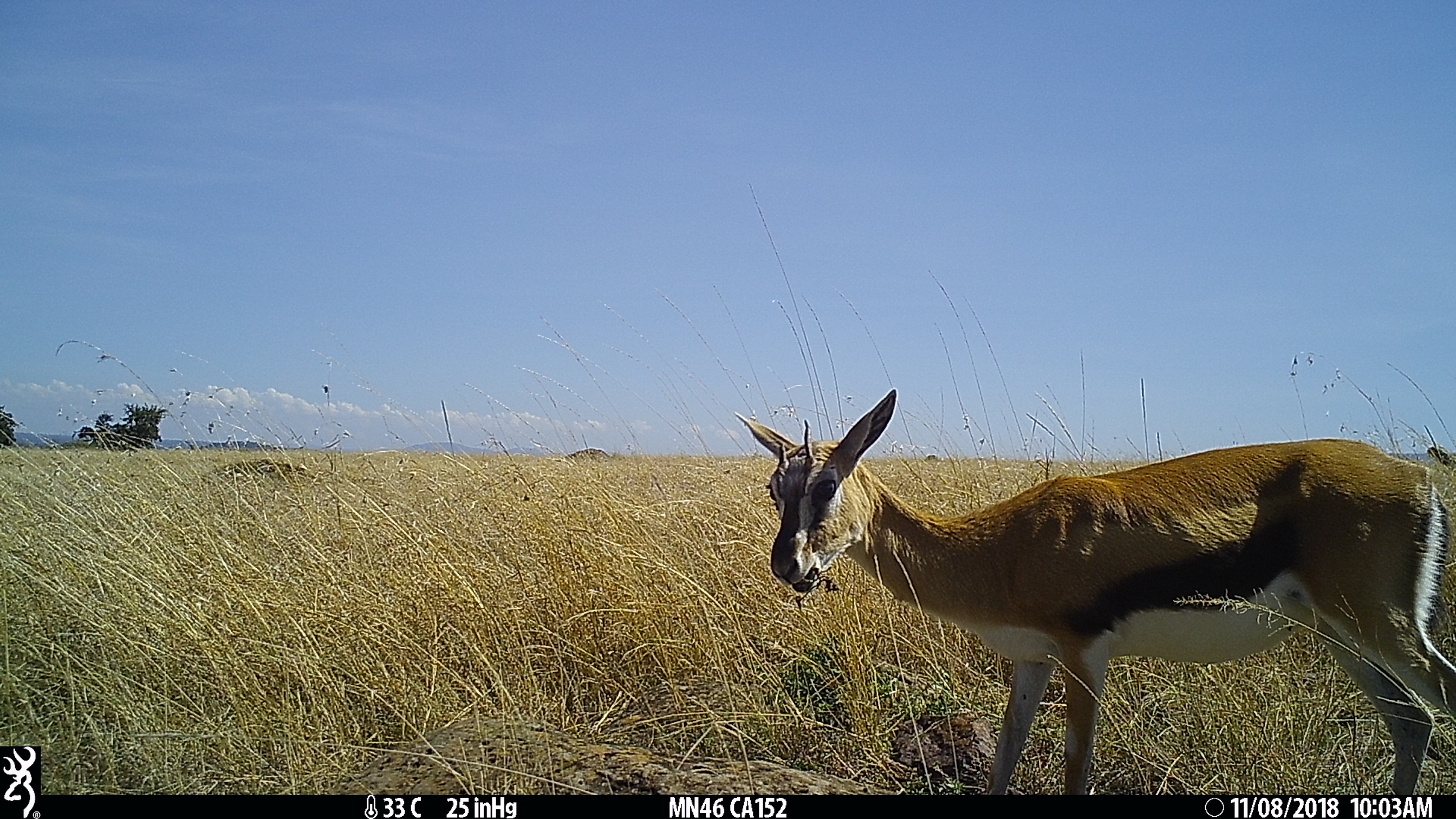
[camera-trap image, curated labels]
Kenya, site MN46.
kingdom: Animalia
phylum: Chordata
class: Mammalia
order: Artiodactyla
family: Bovidae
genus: Eudorcas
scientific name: Eudorcas thomsonii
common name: thomon's gazelle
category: gazelle thomsons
Gazelle thomsons (thomon's gazelle) (Eudorcas thomsonii).